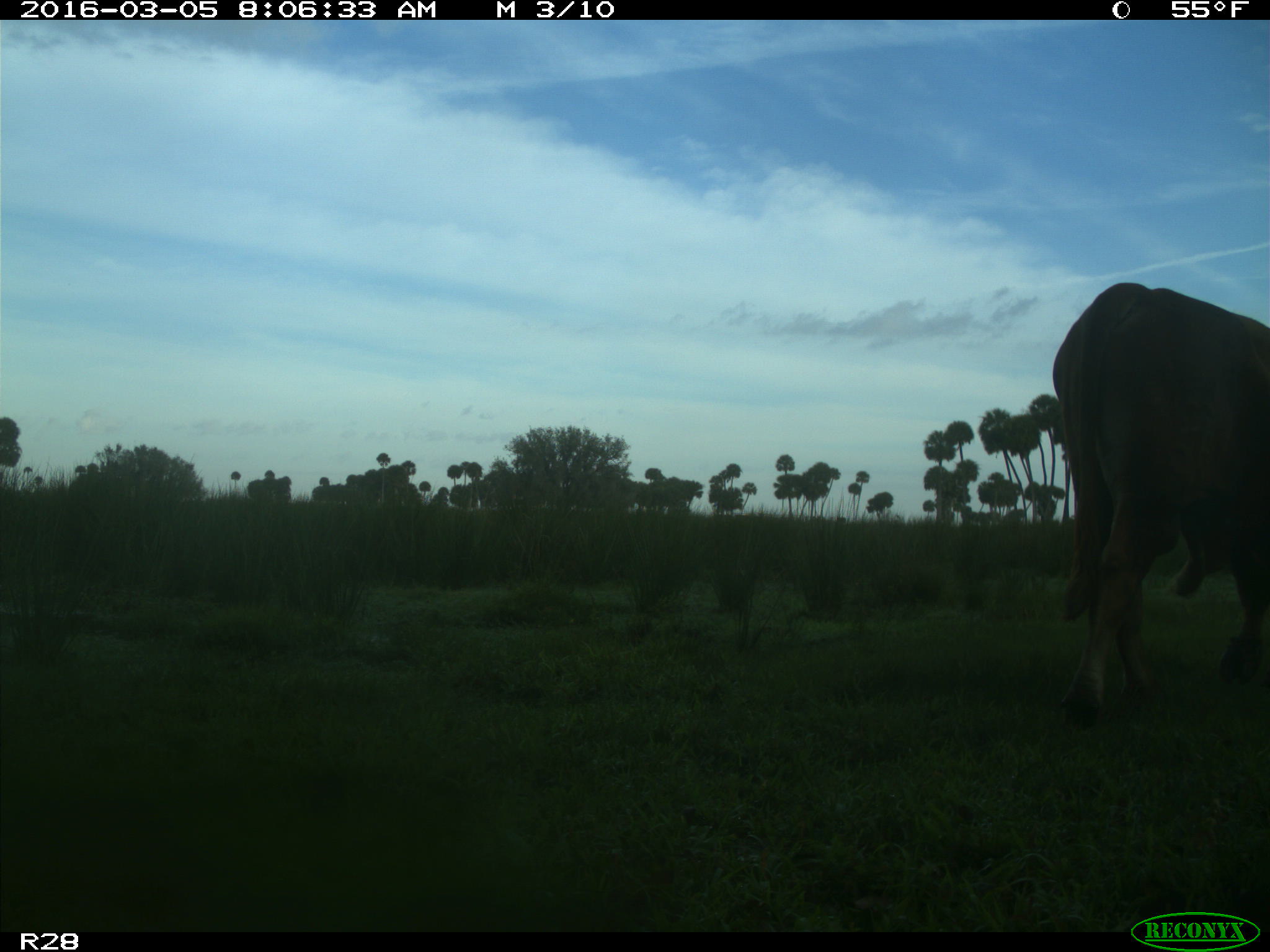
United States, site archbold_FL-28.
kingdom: Animalia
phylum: Chordata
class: Mammalia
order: Artiodactyla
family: Bovidae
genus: Bos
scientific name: Bos taurus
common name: domestic cow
Bos taurus (domestic cow).